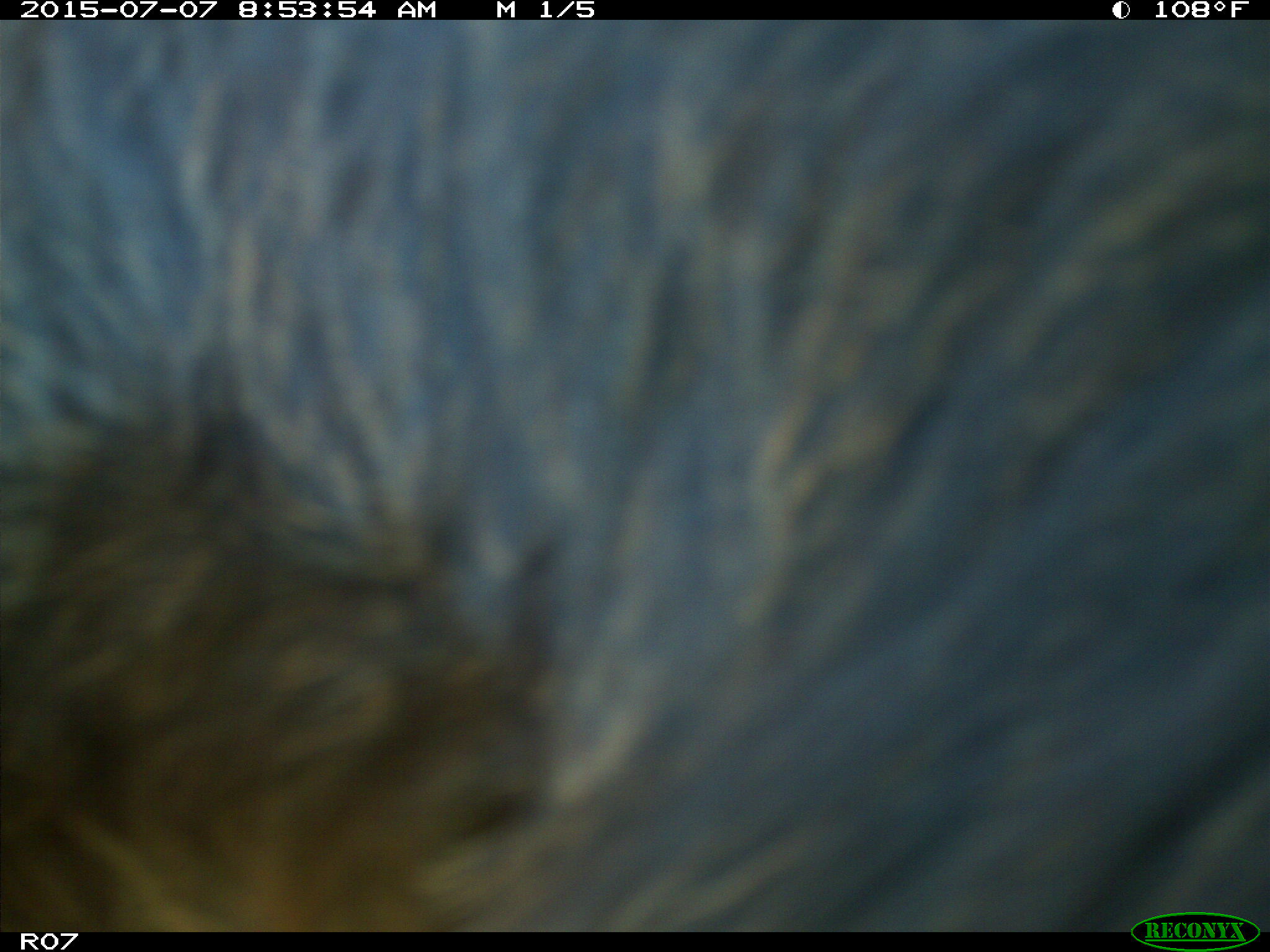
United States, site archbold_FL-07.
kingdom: Animalia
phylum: Chordata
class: Mammalia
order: Artiodactyla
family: Bovidae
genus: Bos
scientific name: Bos taurus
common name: domestic cow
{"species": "Bos taurus (domestic cow)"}